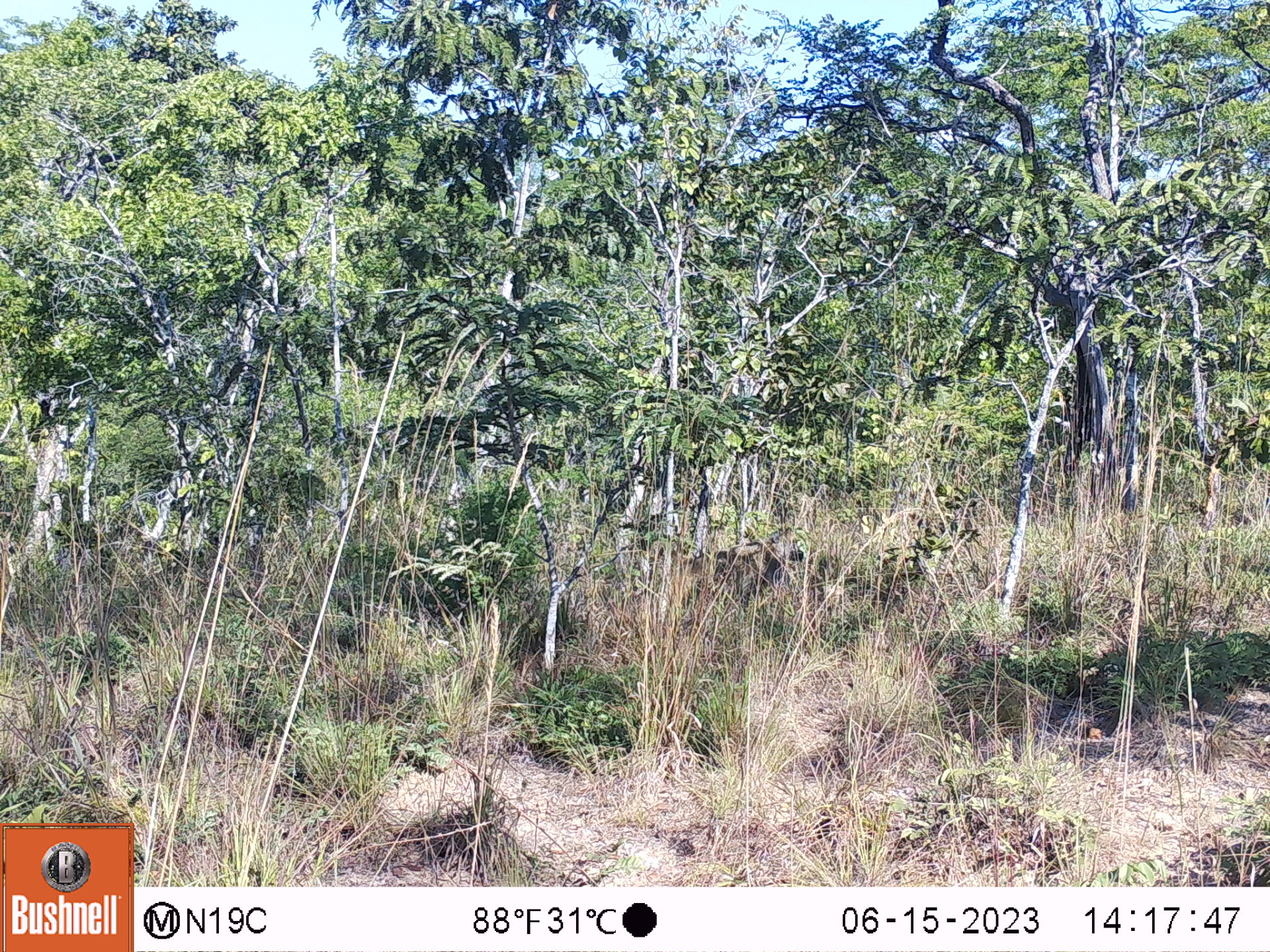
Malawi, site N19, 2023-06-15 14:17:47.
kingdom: Animalia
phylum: Chordata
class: Mammalia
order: Primates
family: Cercopithecidae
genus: Papio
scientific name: Papio cynocephalus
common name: yellow baboon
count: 1